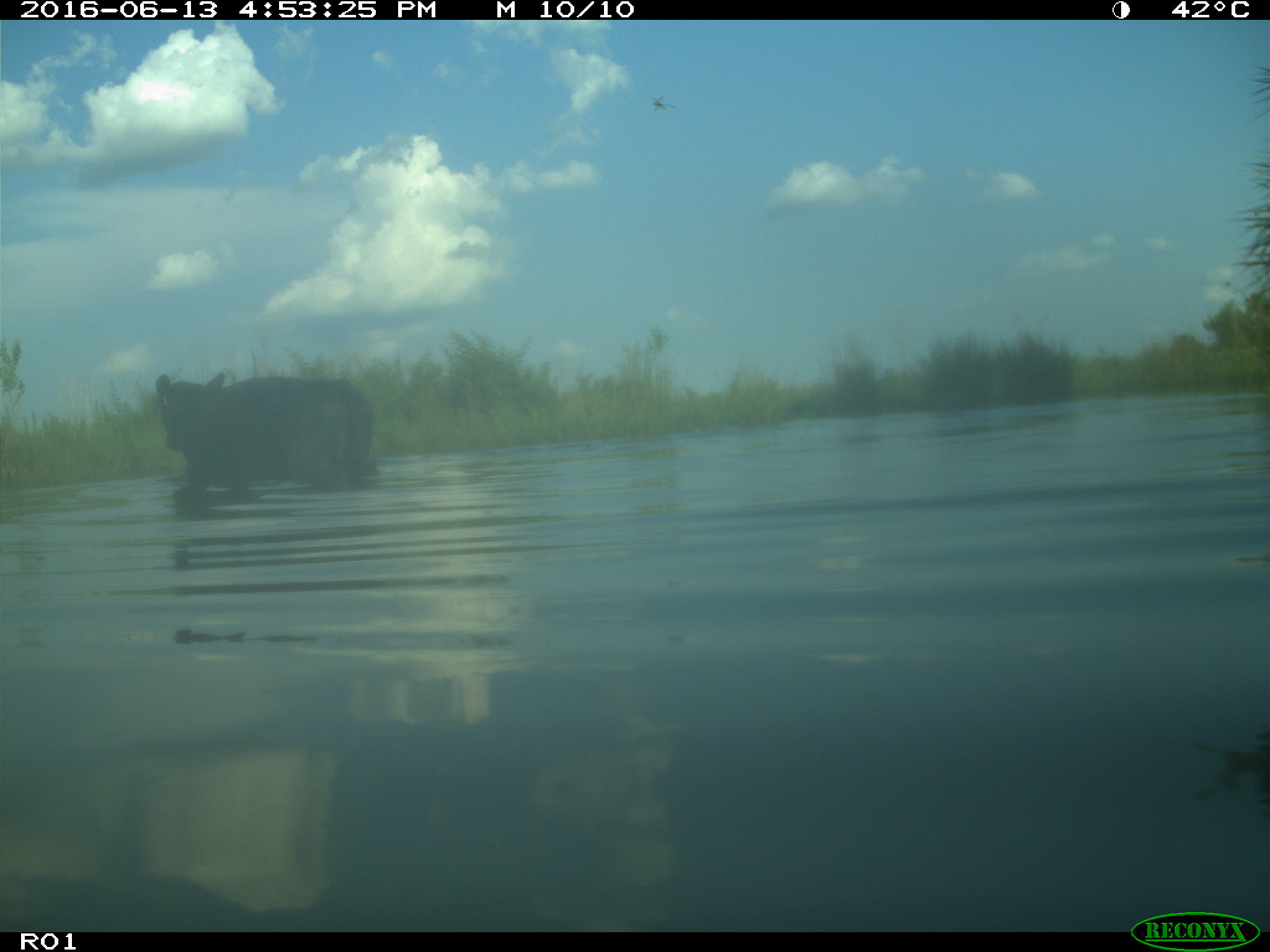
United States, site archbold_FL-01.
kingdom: Animalia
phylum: Chordata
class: Mammalia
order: Artiodactyla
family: Bovidae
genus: Bos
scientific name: Bos taurus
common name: domestic cow